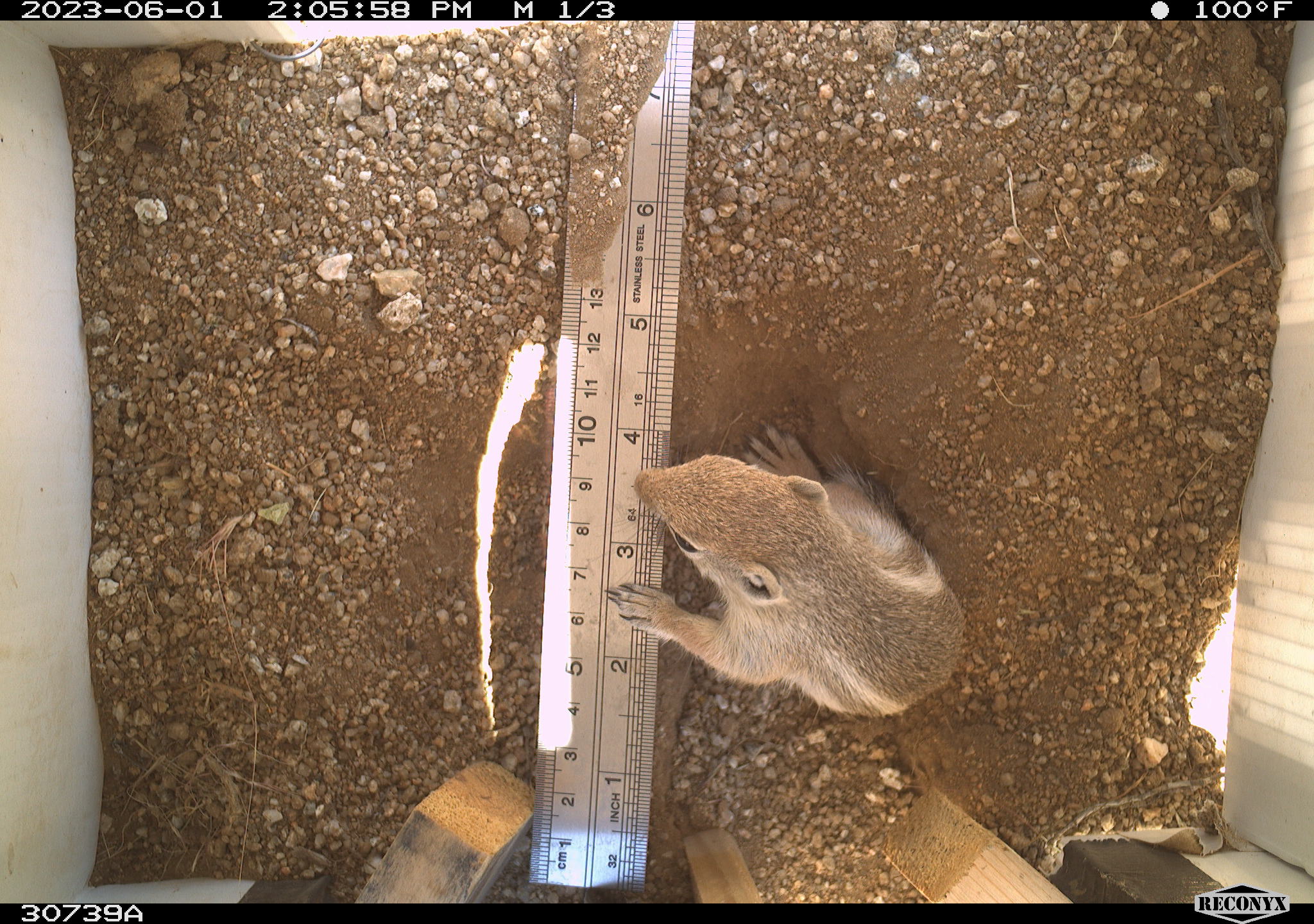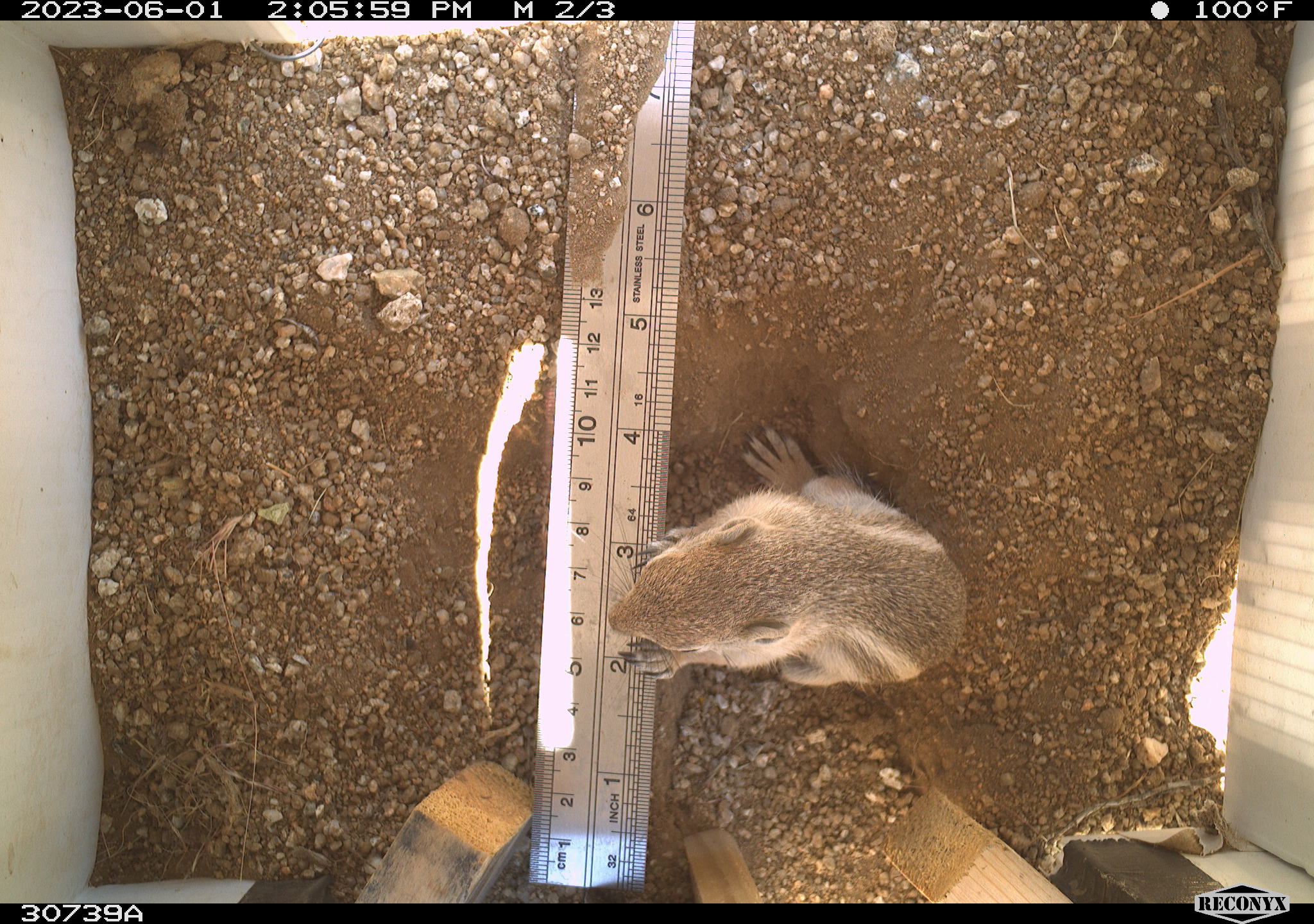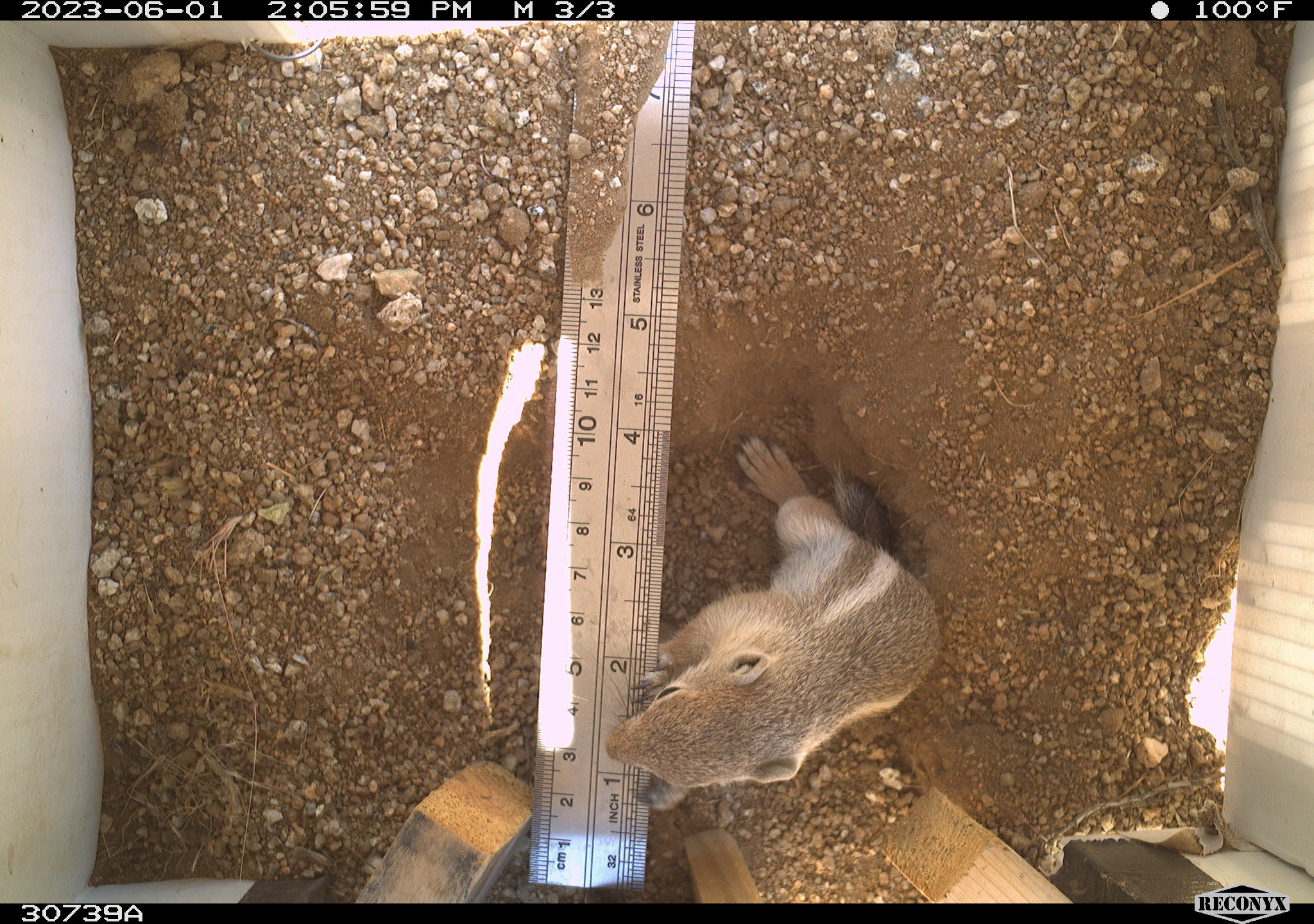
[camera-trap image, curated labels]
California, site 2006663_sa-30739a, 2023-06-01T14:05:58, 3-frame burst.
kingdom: Animalia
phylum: Chordata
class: Mammalia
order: Rodentia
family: Sciuridae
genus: Ammospermophilus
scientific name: Ammospermophilus leucurus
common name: white-tailed antelope squirrel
White-tailed antelope squirrel (Ammospermophilus leucurus).